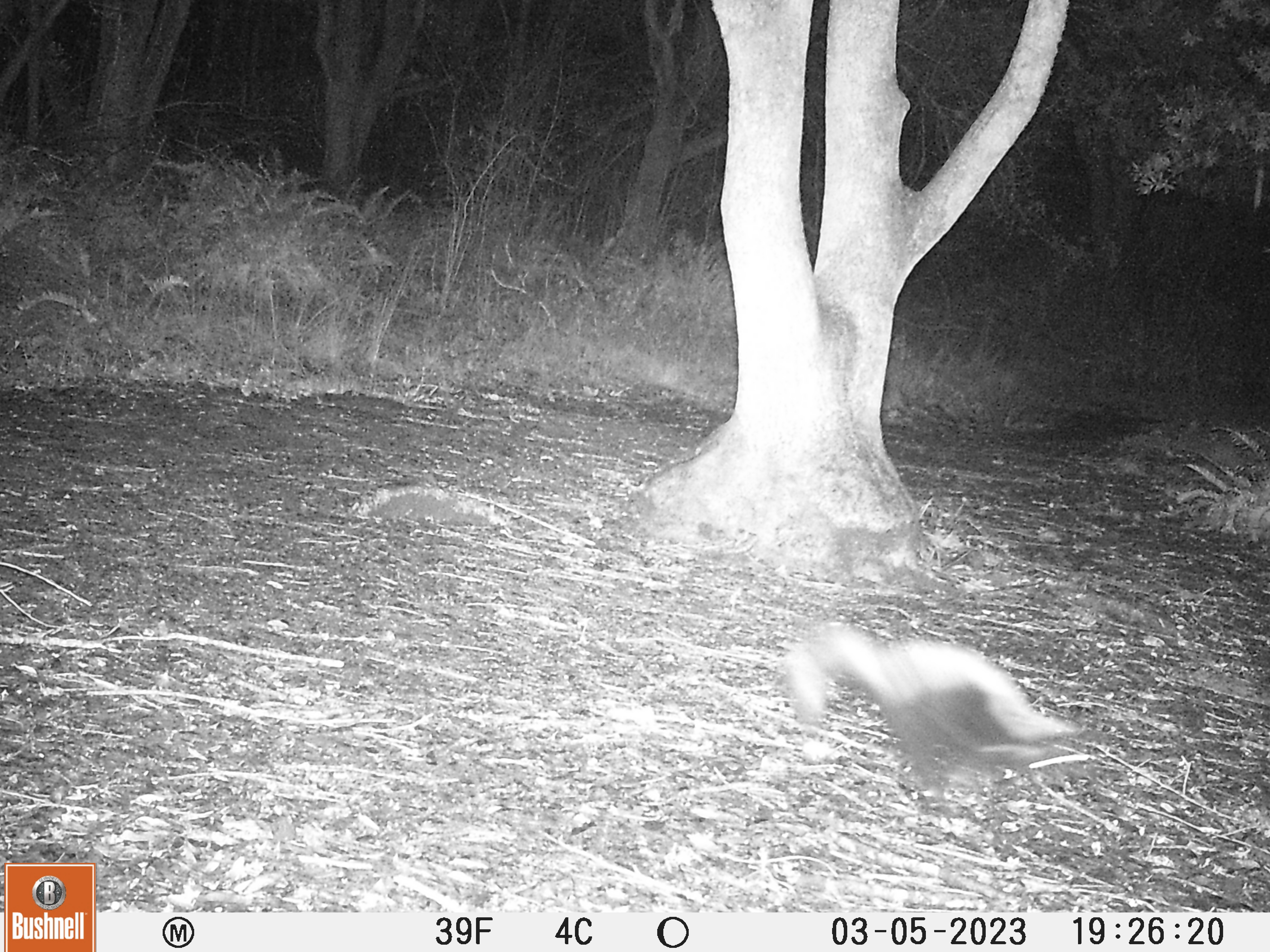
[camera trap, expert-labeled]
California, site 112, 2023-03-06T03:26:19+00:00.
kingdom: Animalia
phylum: Chordata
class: Mammalia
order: Carnivora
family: Mephitidae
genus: Mephitis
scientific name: Mephitis mephitis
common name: striped skunk